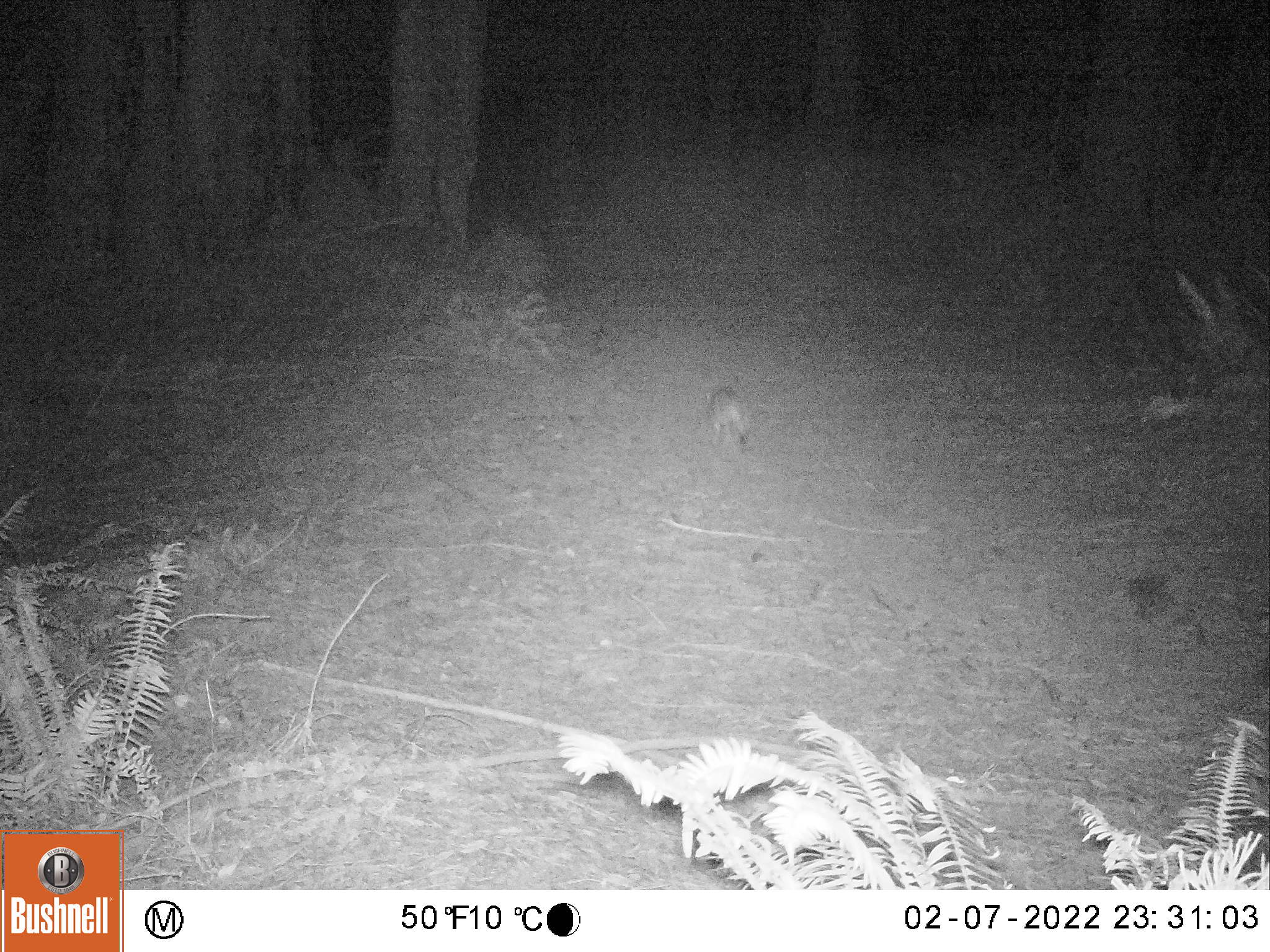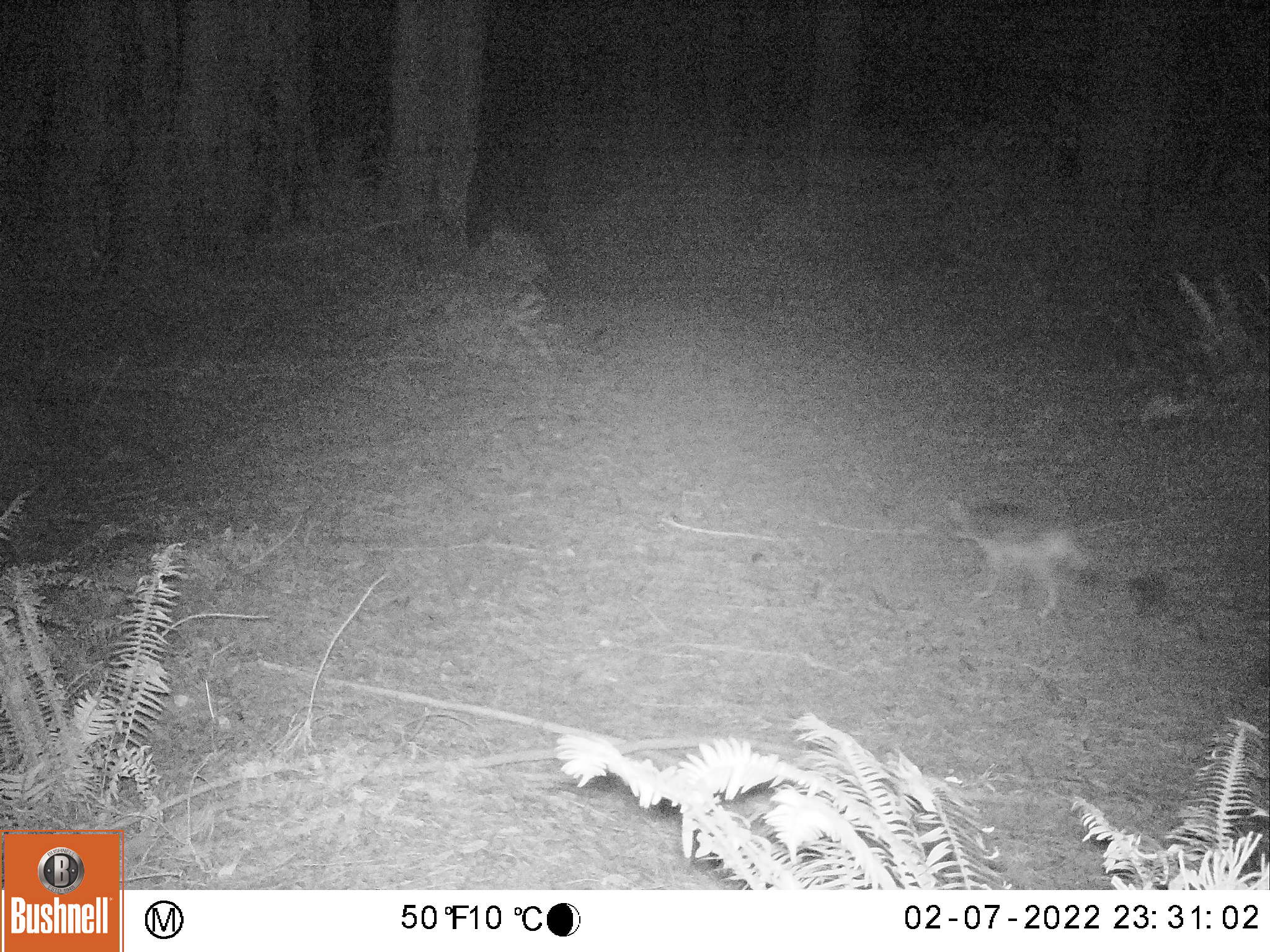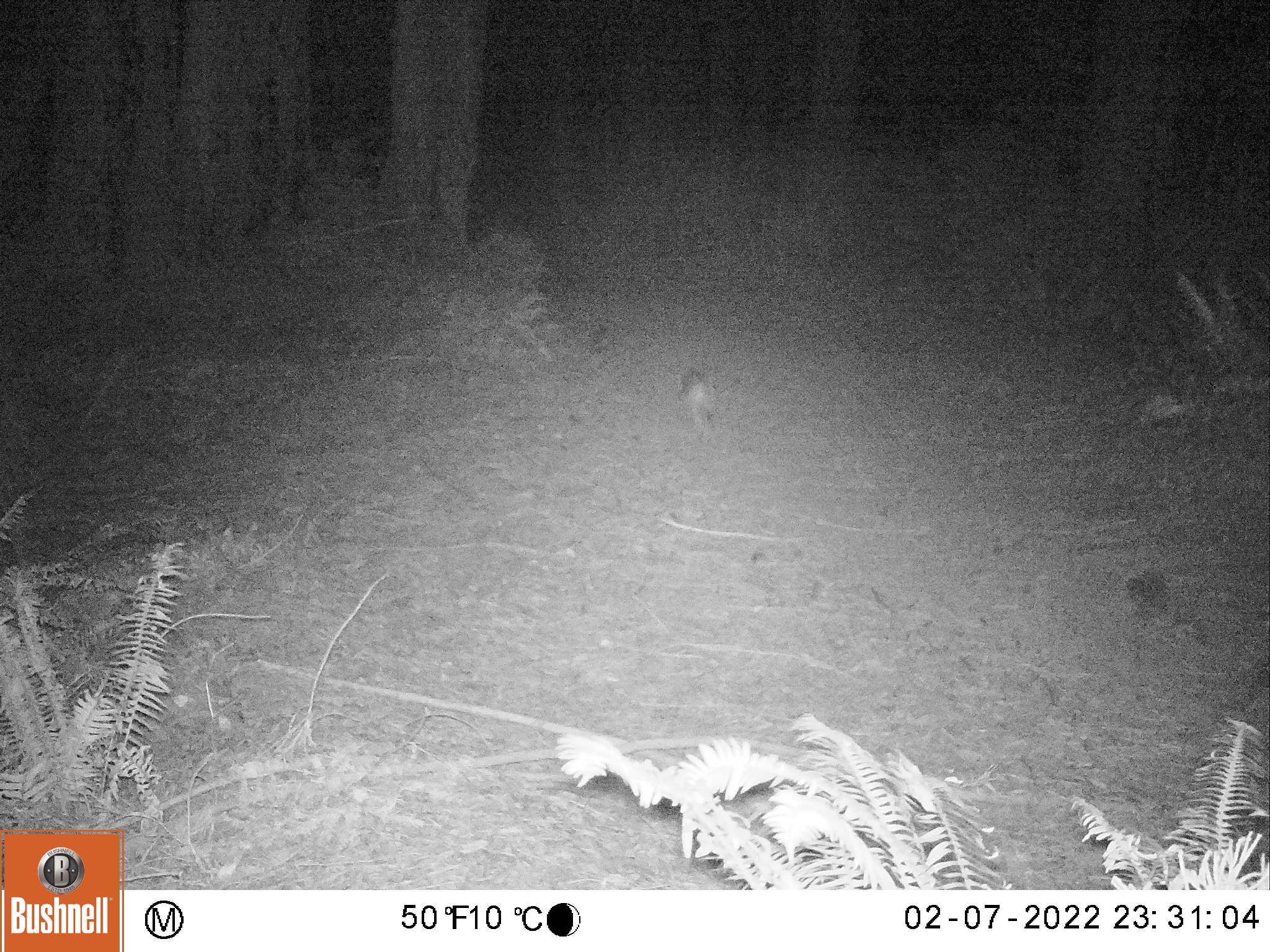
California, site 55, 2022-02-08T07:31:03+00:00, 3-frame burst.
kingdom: Animalia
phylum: Chordata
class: Mammalia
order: Carnivora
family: Canidae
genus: Canis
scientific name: Canis latrans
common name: coyote